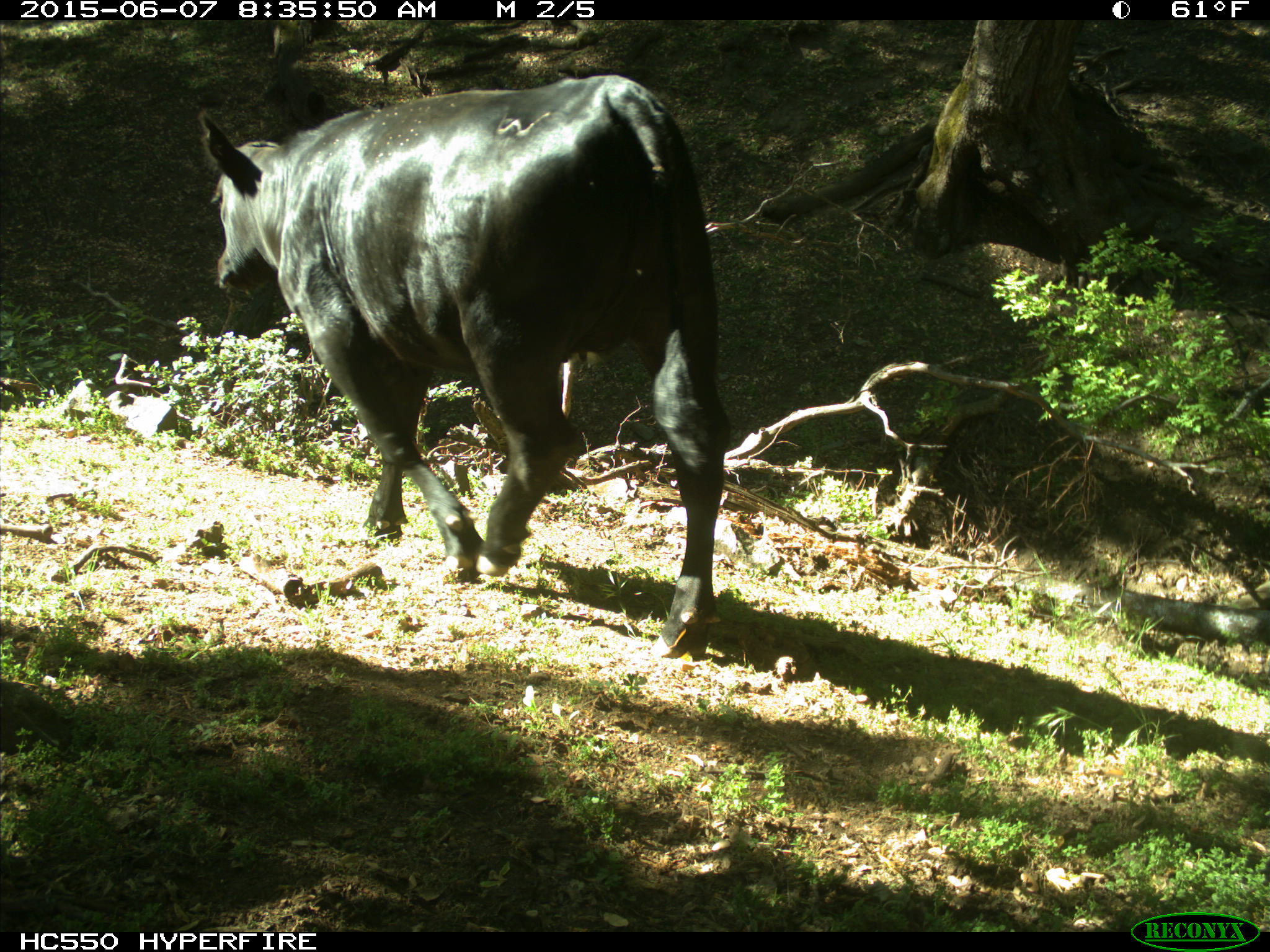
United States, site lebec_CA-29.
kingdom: Animalia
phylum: Chordata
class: Mammalia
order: Artiodactyla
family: Bovidae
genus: Bos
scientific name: Bos taurus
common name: domestic cow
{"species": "Bos taurus (domestic cow)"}